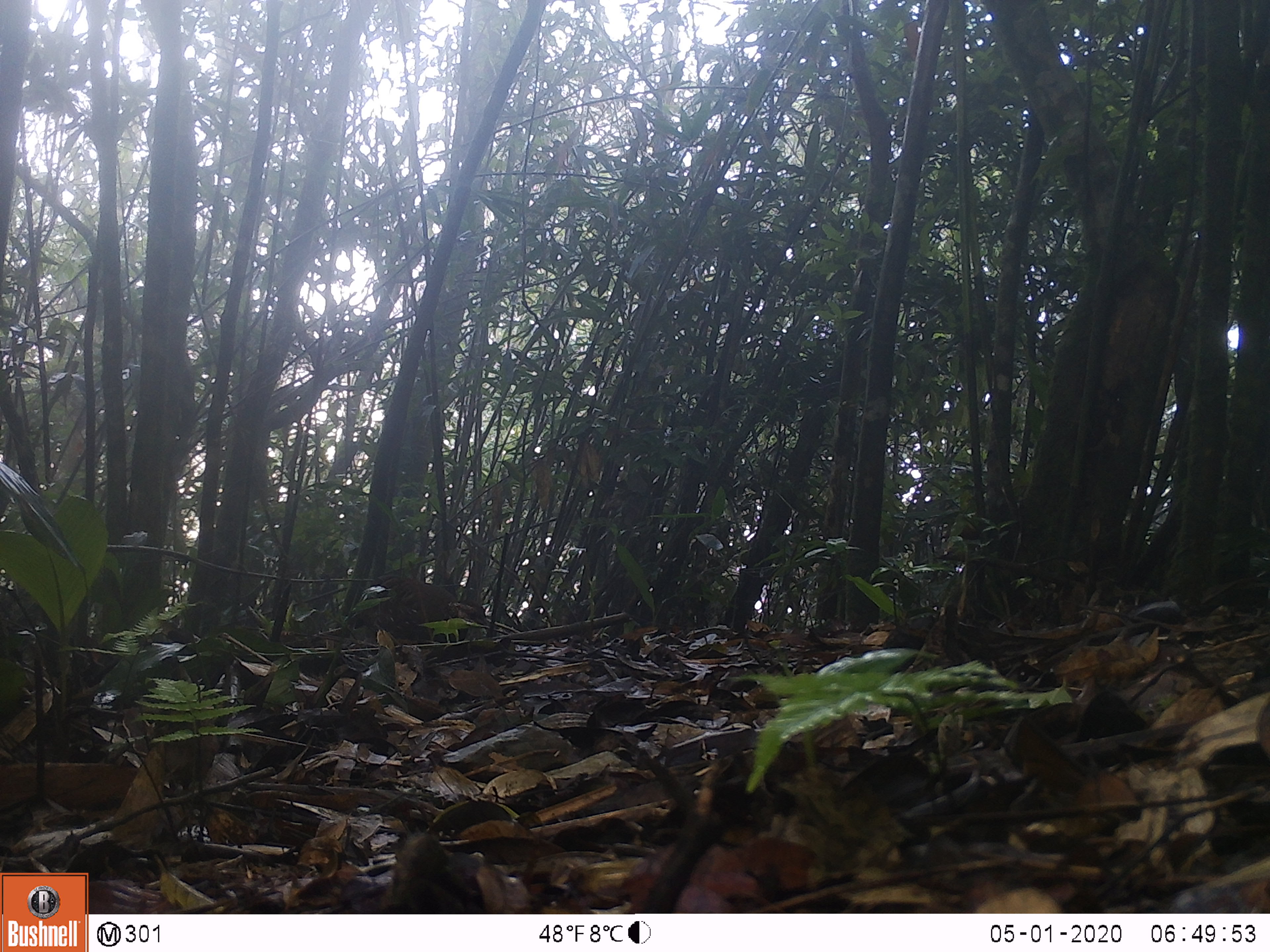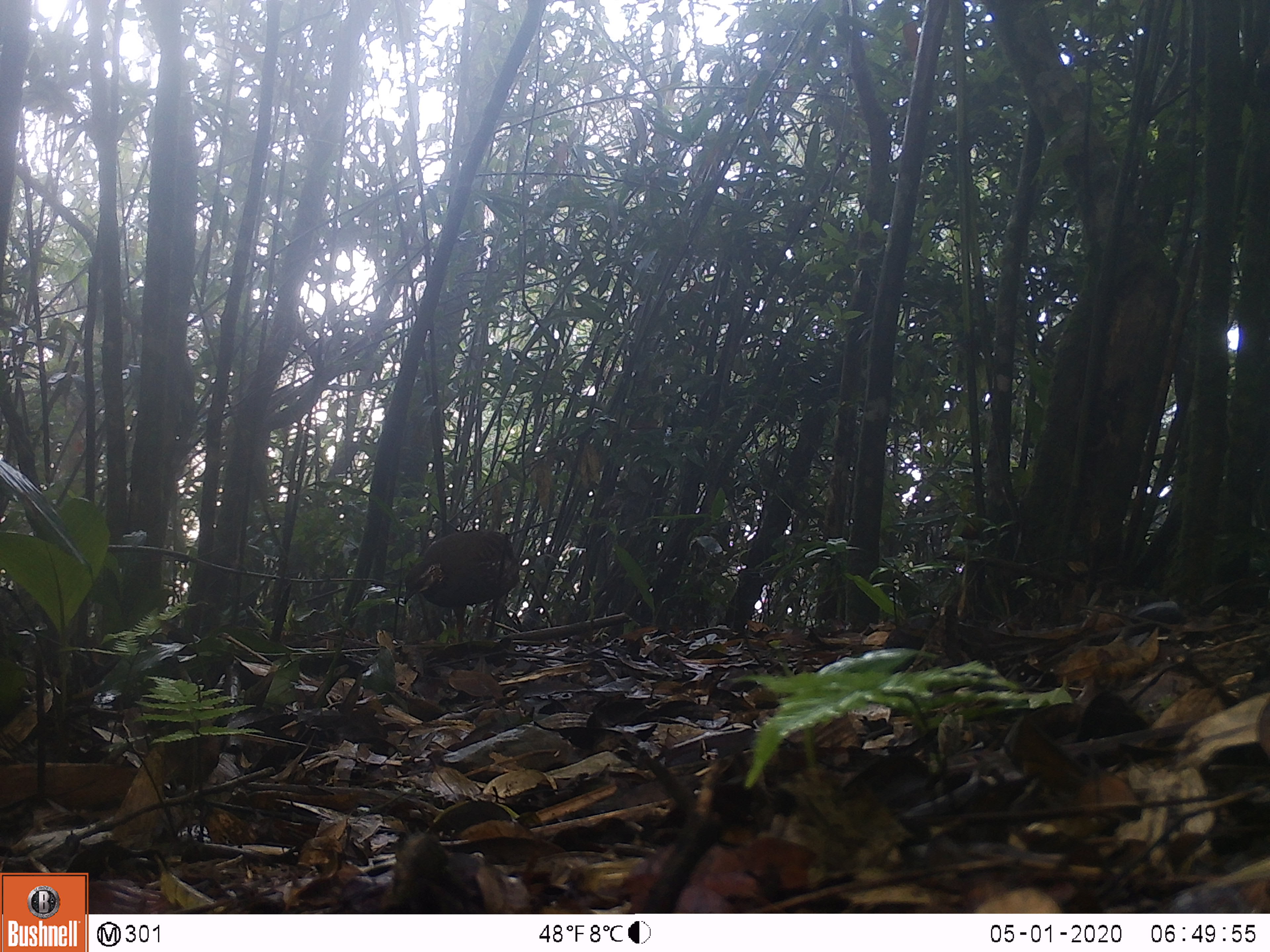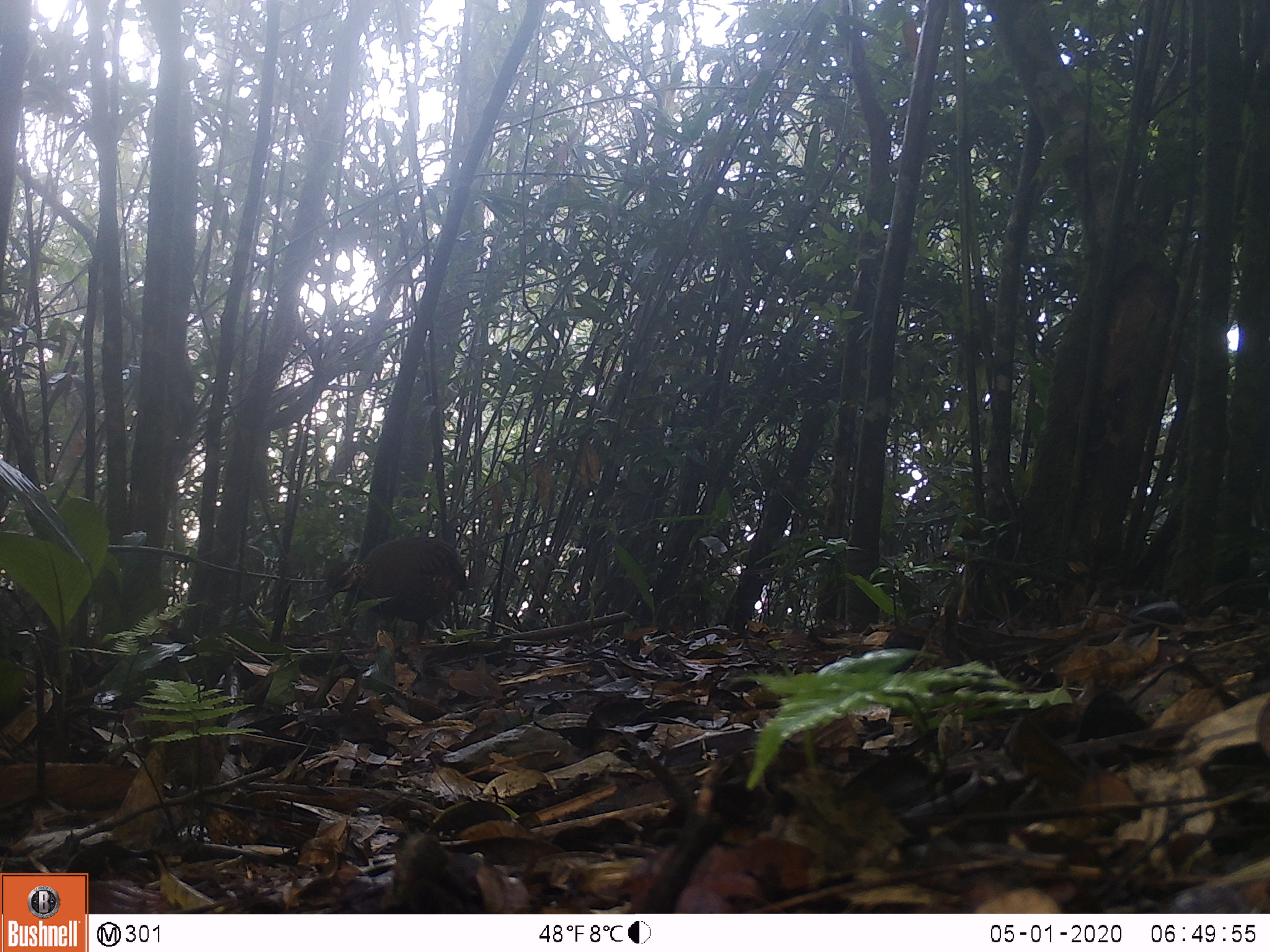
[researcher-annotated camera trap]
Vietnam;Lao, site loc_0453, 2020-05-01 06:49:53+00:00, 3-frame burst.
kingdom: Animalia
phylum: Chordata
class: Aves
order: Galliformes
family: Phasianidae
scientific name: Phasianidae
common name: partridge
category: unidentified partridge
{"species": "unidentified partridge (partridge) (Phasianidae)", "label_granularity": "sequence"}